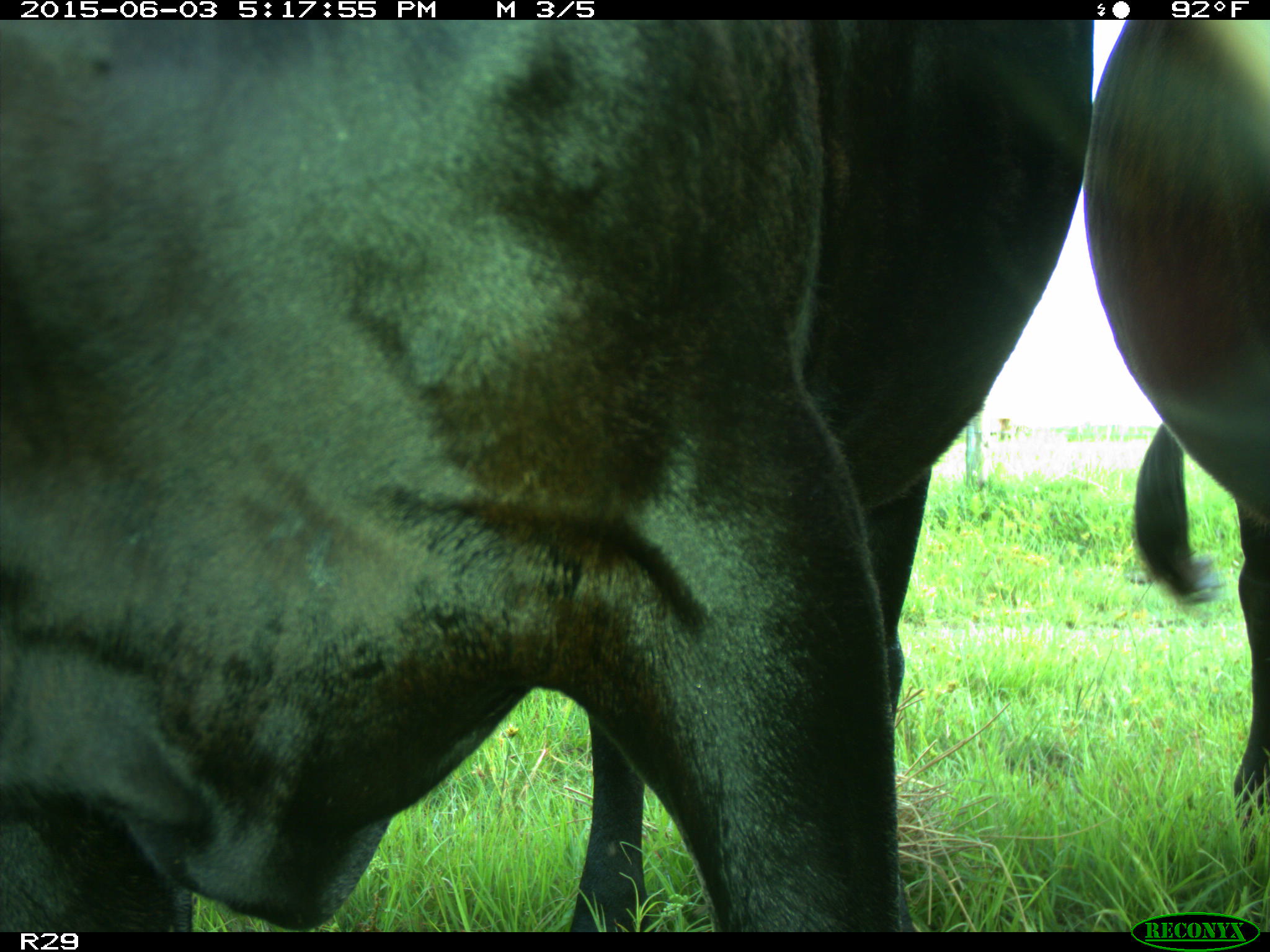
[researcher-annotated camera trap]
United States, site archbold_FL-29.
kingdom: Animalia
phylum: Chordata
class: Mammalia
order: Artiodactyla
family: Bovidae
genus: Bos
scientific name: Bos taurus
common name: domestic cow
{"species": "Bos taurus (domestic cow)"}